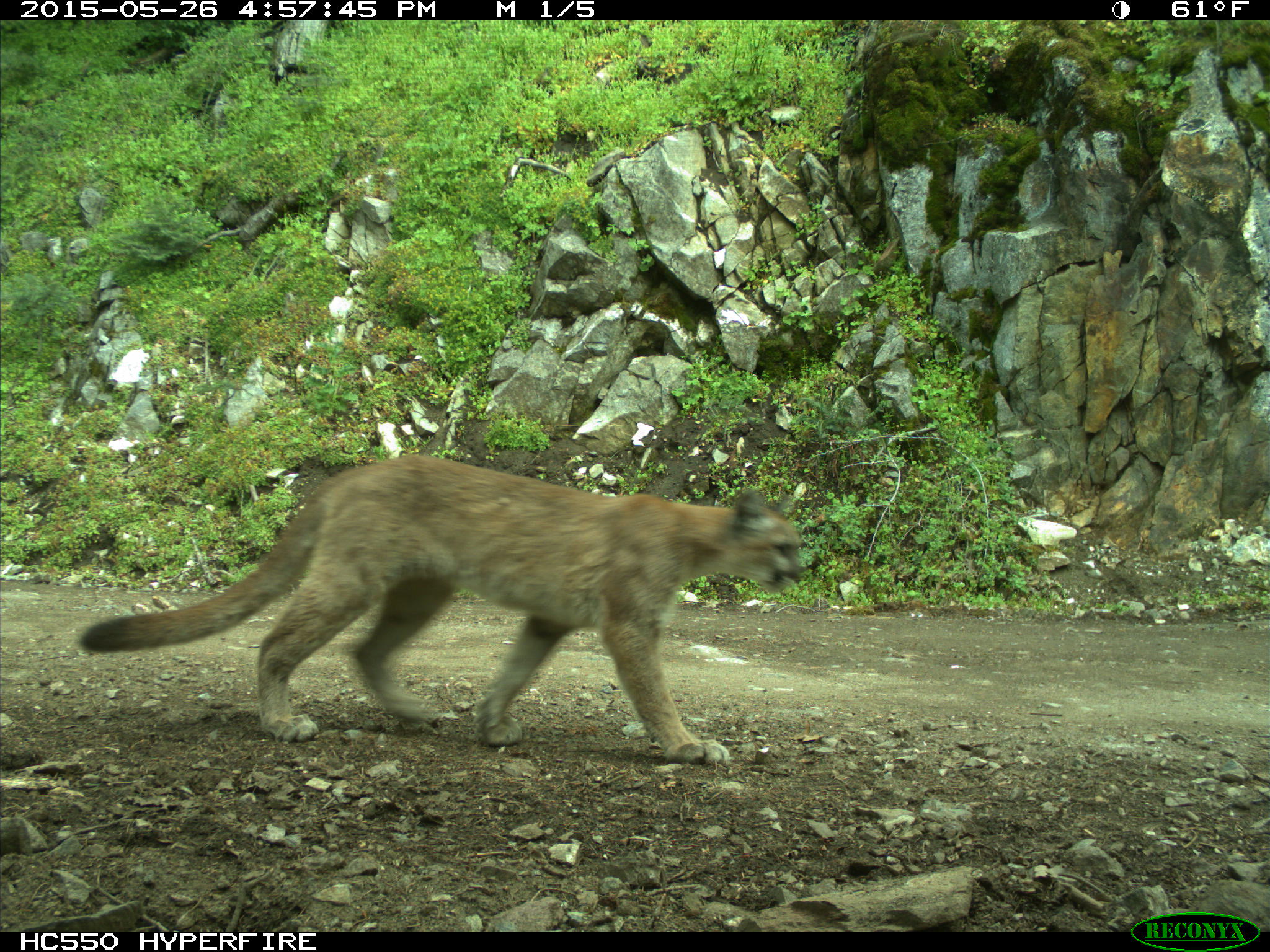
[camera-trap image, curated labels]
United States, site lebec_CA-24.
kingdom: Animalia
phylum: Chordata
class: Mammalia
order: Carnivora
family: Felidae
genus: Puma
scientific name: Puma concolor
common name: mountain lion